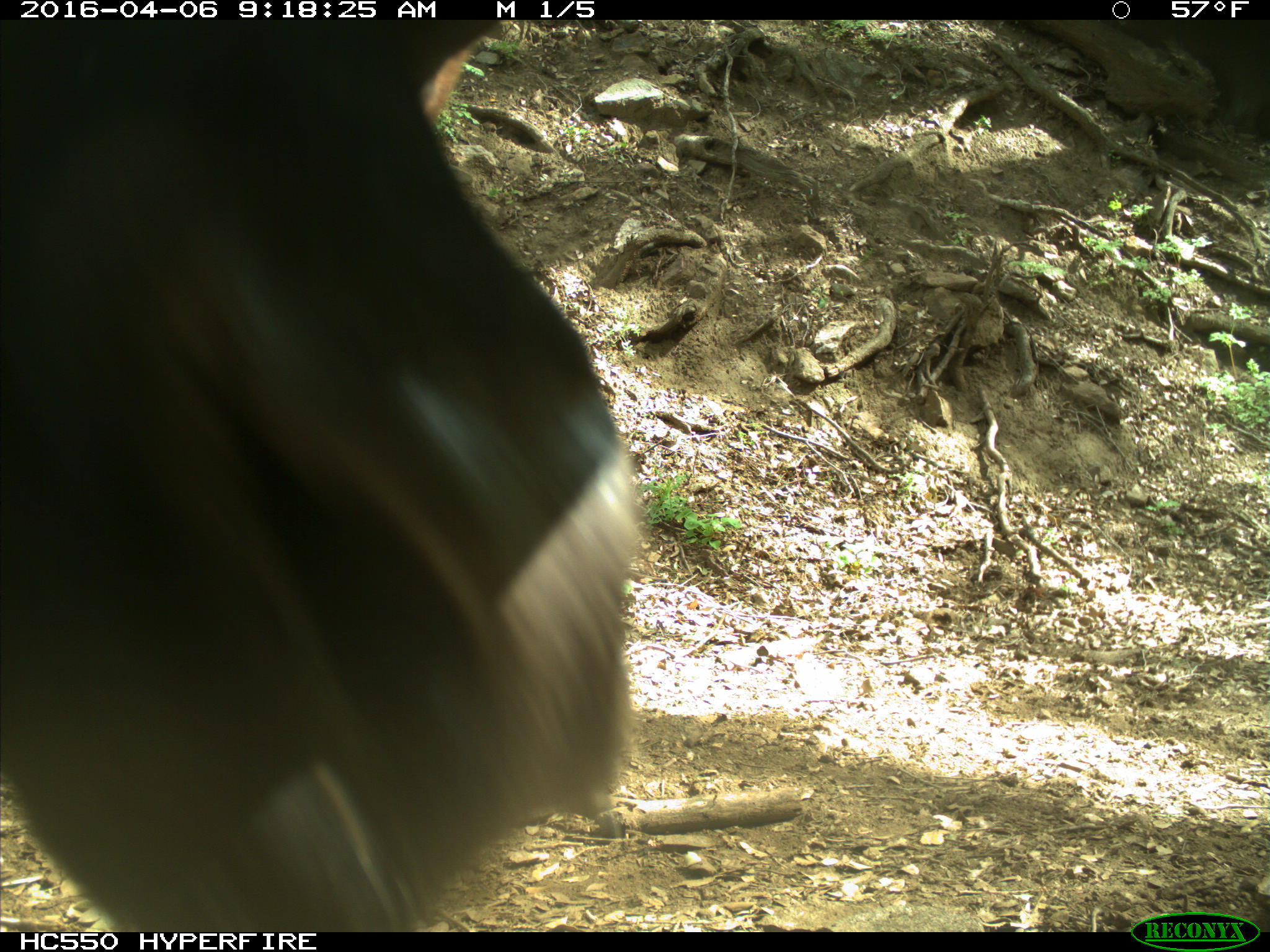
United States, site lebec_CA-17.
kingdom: Animalia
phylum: Chordata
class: Mammalia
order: Artiodactyla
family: Bovidae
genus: Bos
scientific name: Bos taurus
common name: domestic cow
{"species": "Bos taurus (domestic cow)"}